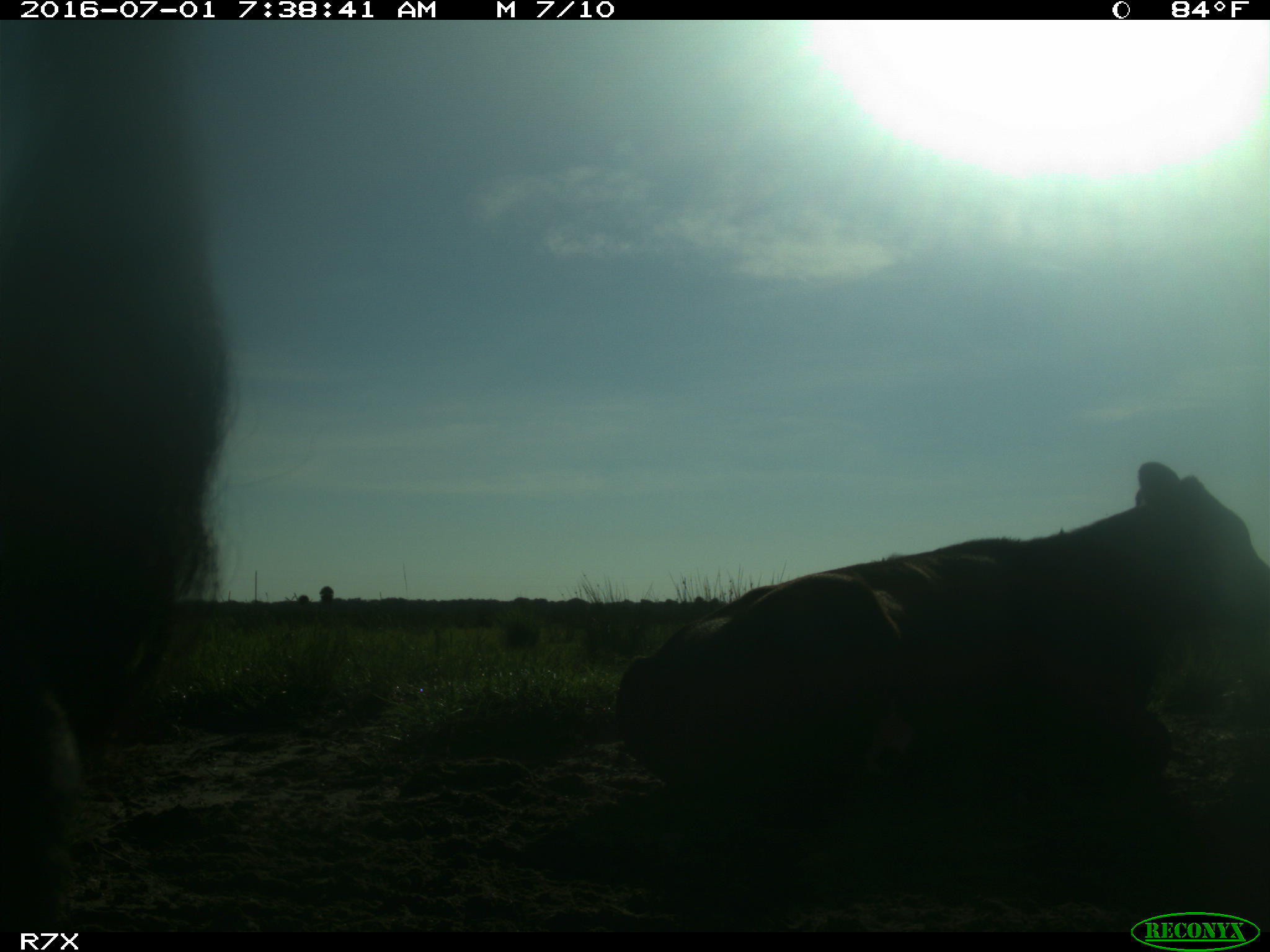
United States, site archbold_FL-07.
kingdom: Animalia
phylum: Chordata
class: Mammalia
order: Artiodactyla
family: Bovidae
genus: Bos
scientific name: Bos taurus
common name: domestic cow